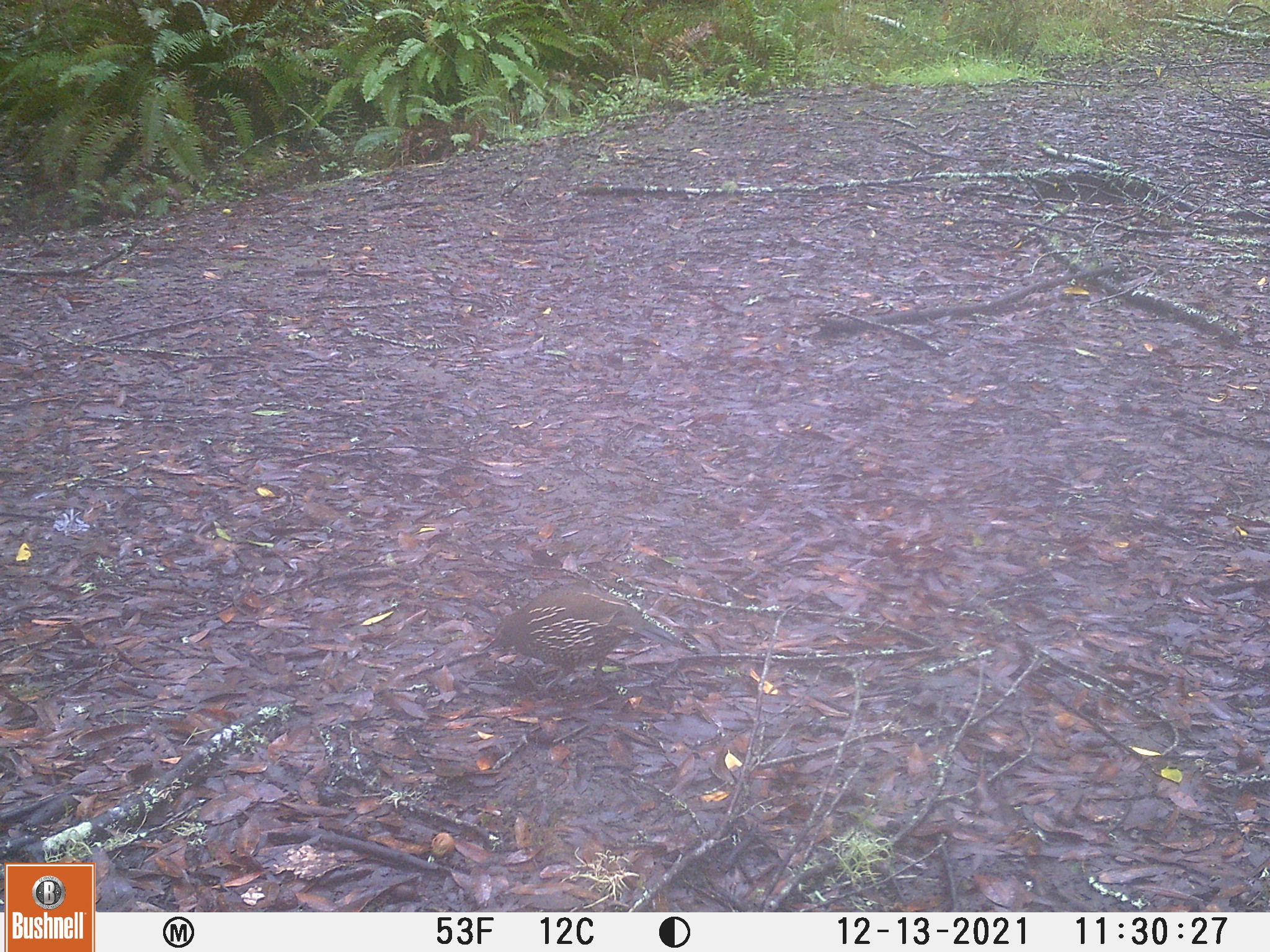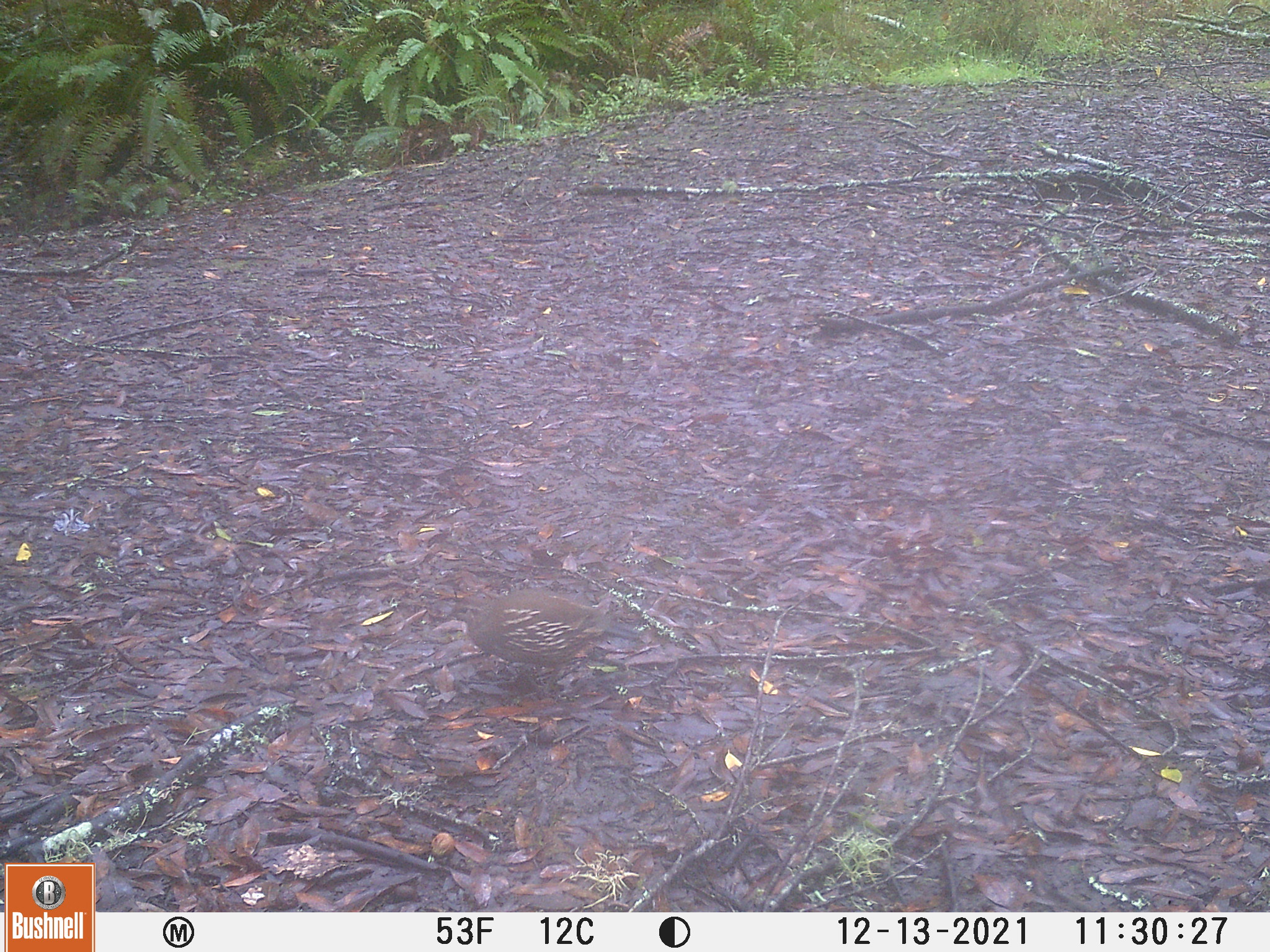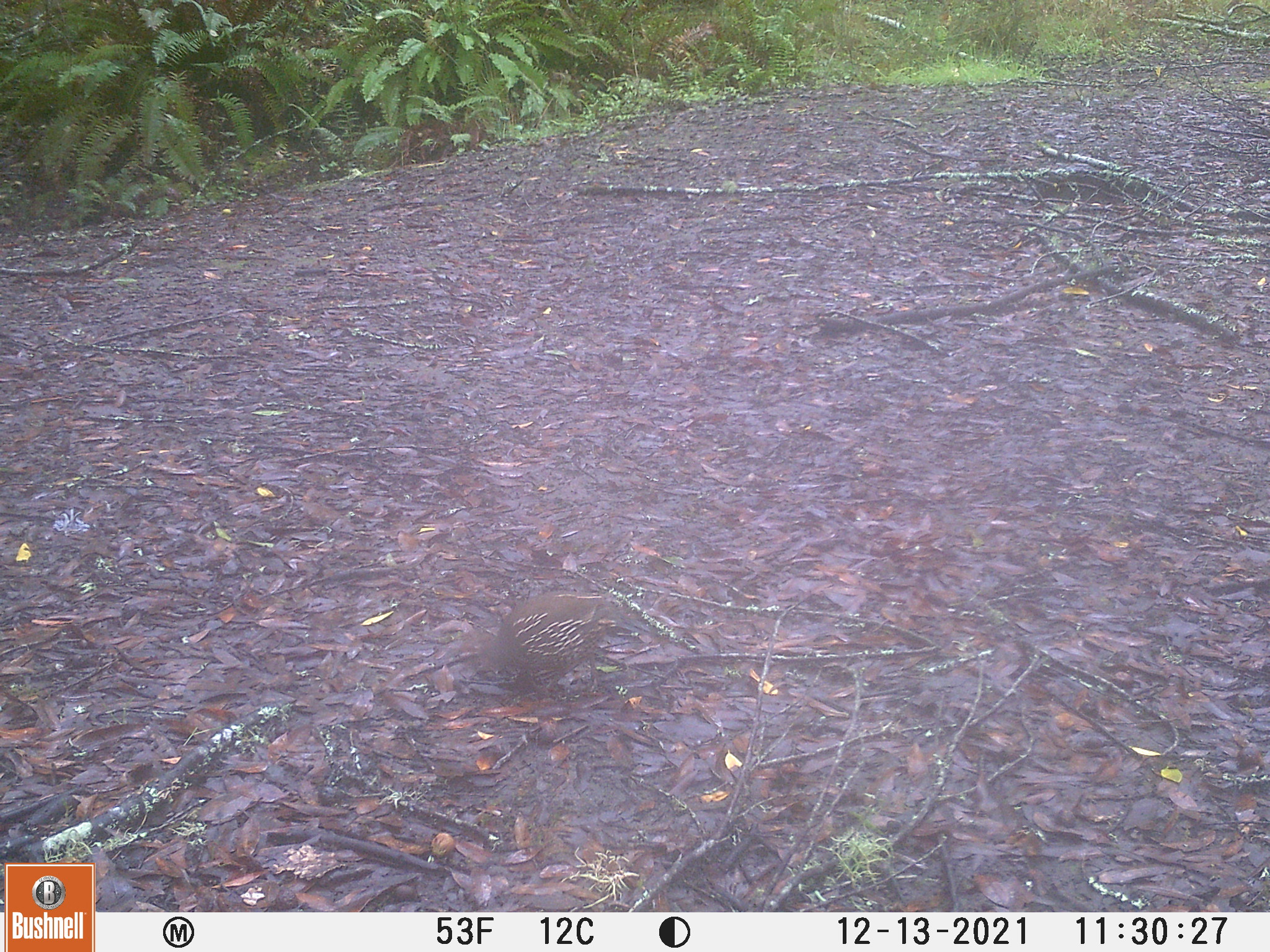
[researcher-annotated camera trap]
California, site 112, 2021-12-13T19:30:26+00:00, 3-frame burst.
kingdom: Animalia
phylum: Chordata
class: Aves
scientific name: Aves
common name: bird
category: unknown bird